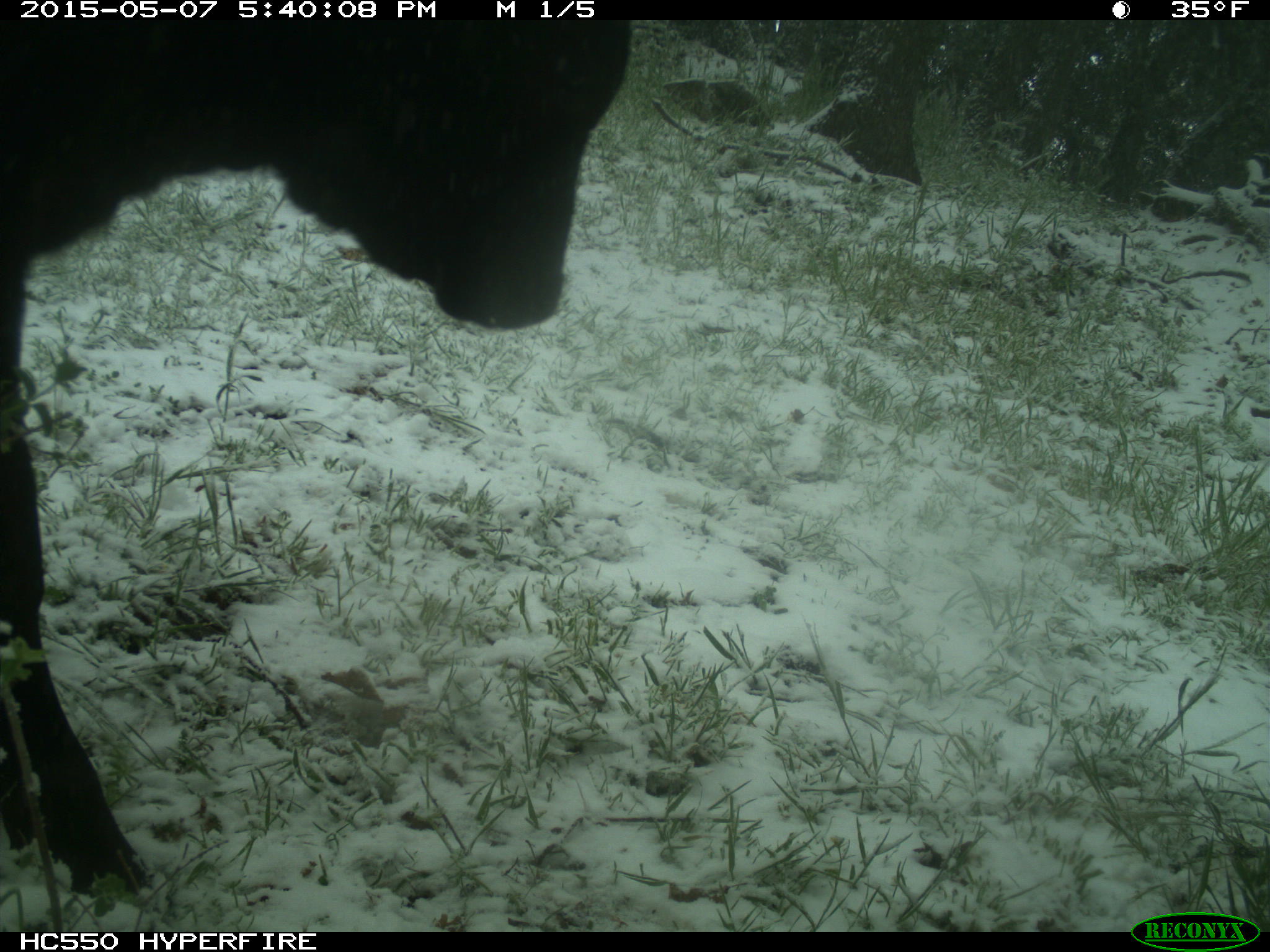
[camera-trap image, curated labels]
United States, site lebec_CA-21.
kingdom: Animalia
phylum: Chordata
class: Mammalia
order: Artiodactyla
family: Bovidae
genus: Bos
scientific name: Bos taurus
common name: domestic cow